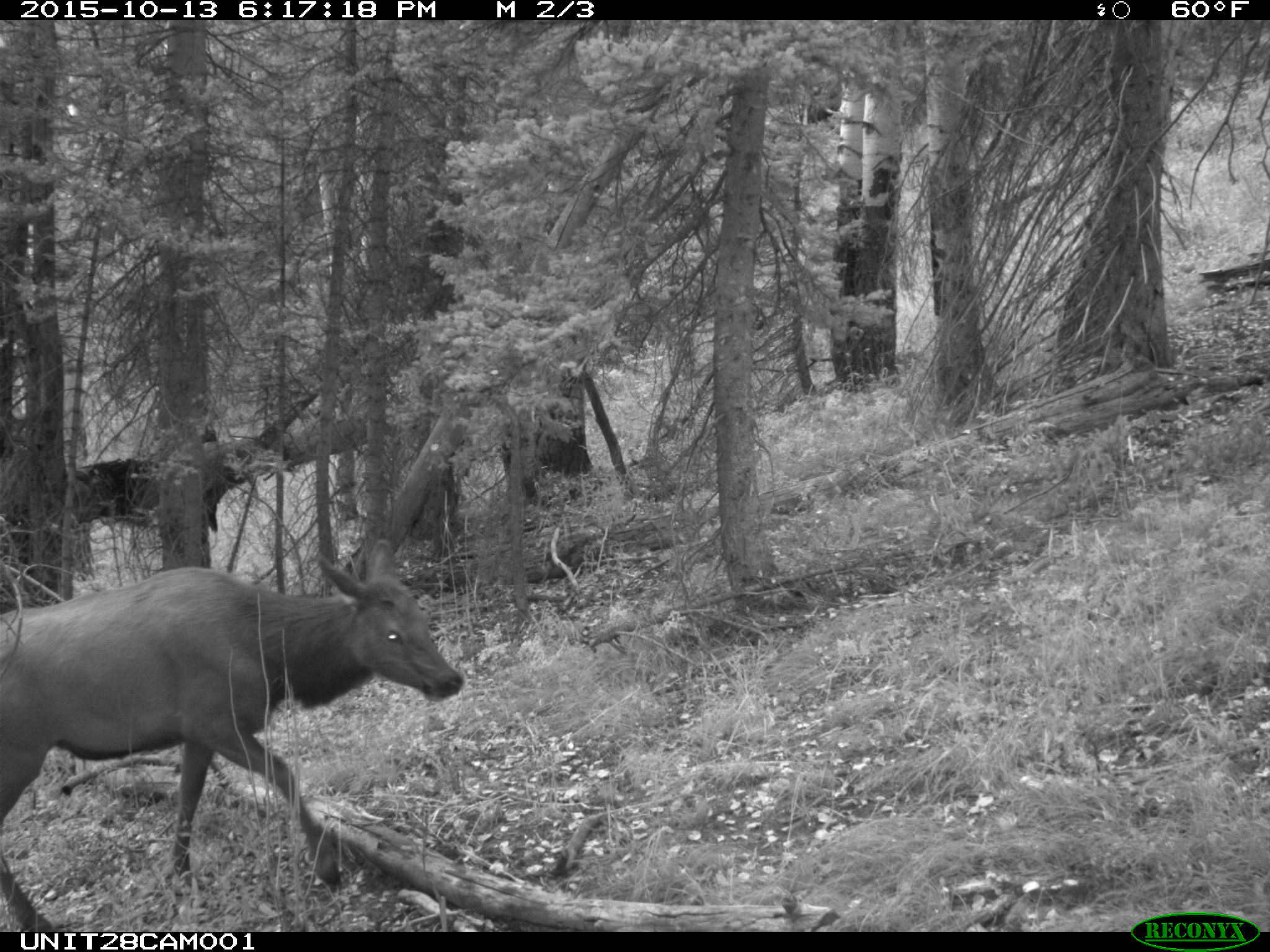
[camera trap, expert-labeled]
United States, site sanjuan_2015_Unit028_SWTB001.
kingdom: Animalia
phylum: Chordata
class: Mammalia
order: Artiodactyla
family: Cervidae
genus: Cervus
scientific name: Cervus elaphus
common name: red deer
Cervus elaphus (red deer).